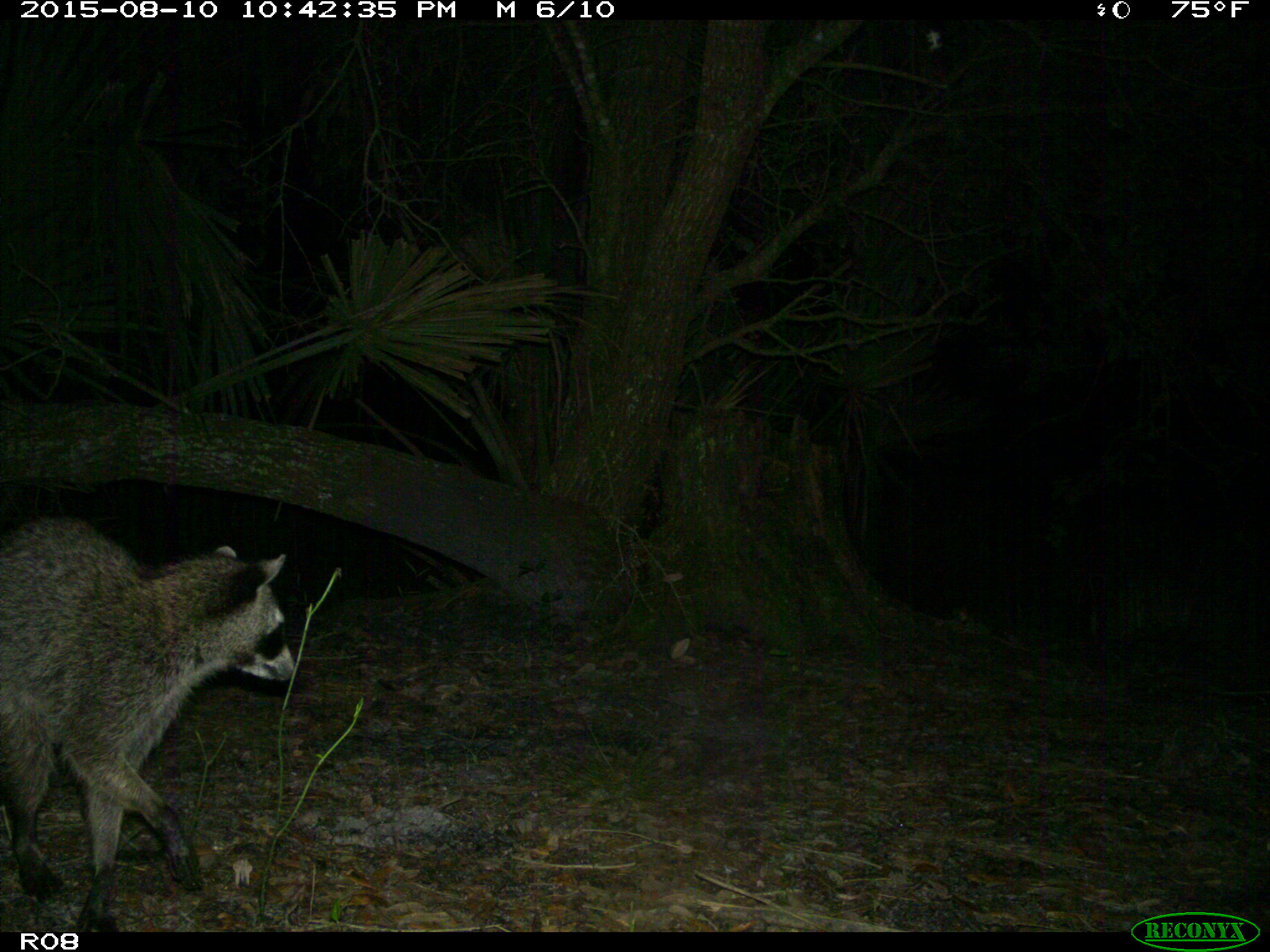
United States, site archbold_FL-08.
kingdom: Animalia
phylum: Chordata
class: Mammalia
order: Carnivora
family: Procyonidae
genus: Procyon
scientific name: Procyon lotor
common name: common raccoon